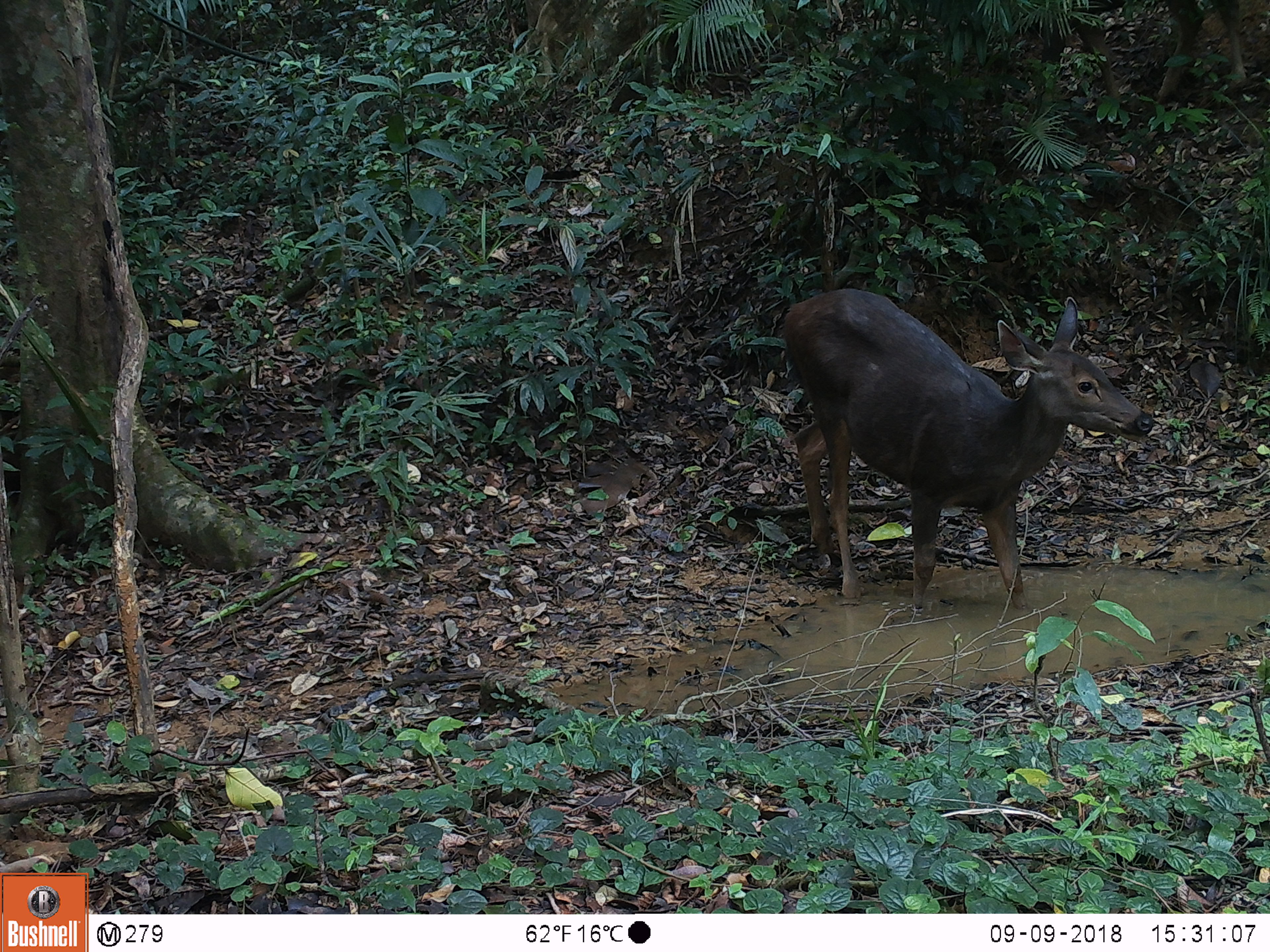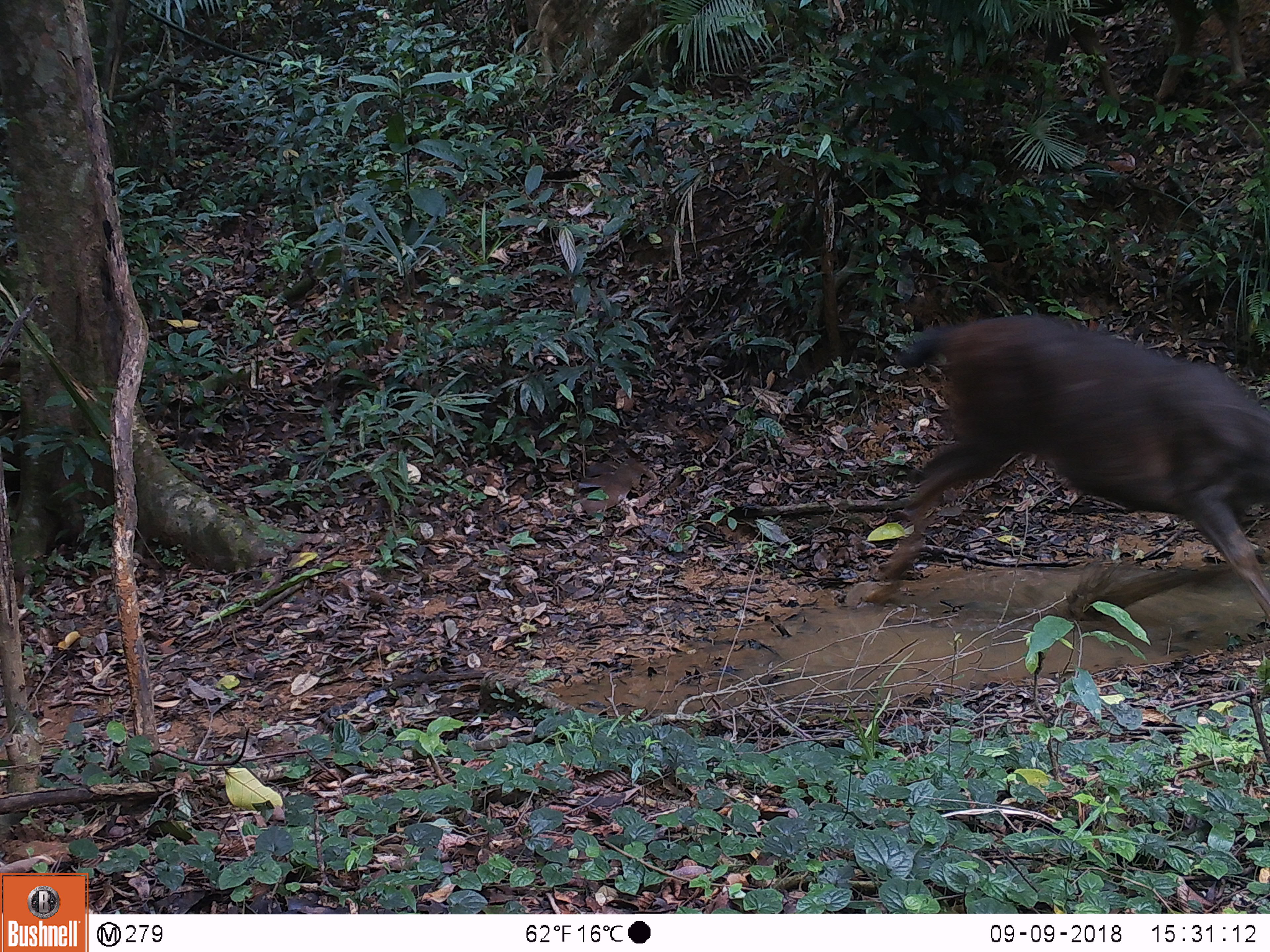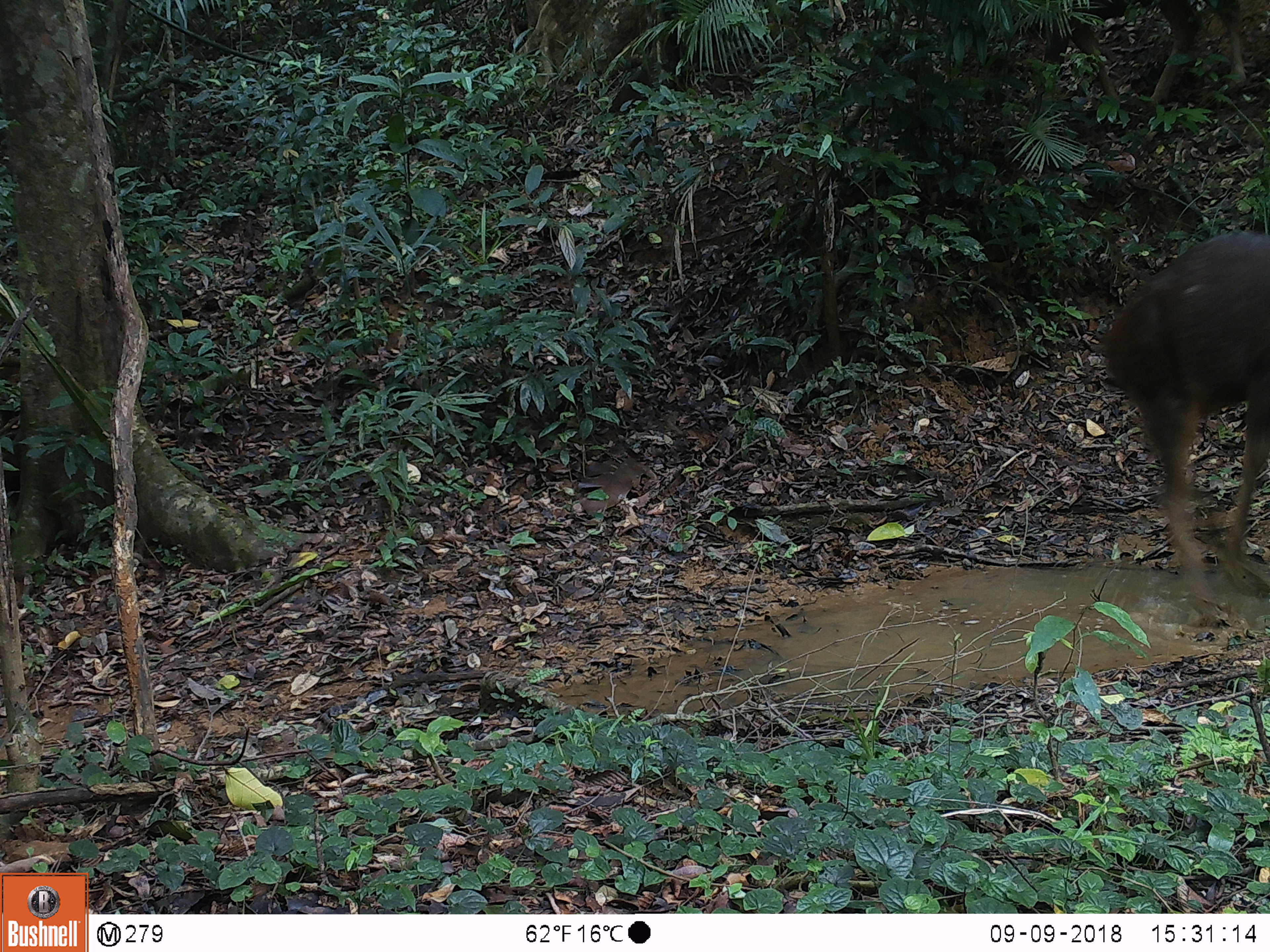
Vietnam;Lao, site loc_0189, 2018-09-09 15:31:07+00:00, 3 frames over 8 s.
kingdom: Animalia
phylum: Chordata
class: Mammalia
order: Artiodactyla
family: Cervidae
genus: Rusa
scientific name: Rusa unicolor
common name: sambar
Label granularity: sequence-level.